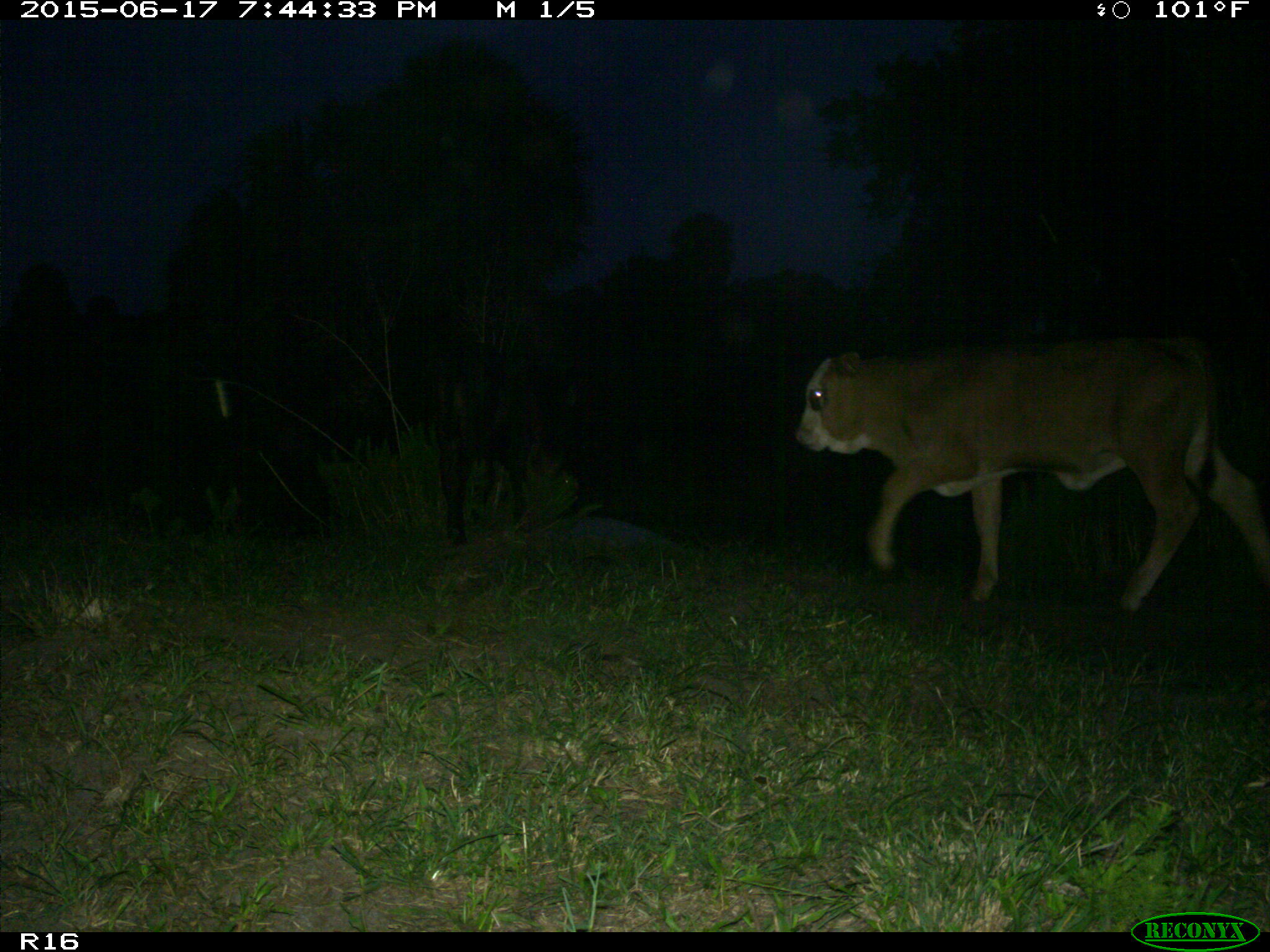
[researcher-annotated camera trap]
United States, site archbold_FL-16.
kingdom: Animalia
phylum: Chordata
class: Mammalia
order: Artiodactyla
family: Bovidae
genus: Bos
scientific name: Bos taurus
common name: domestic cow